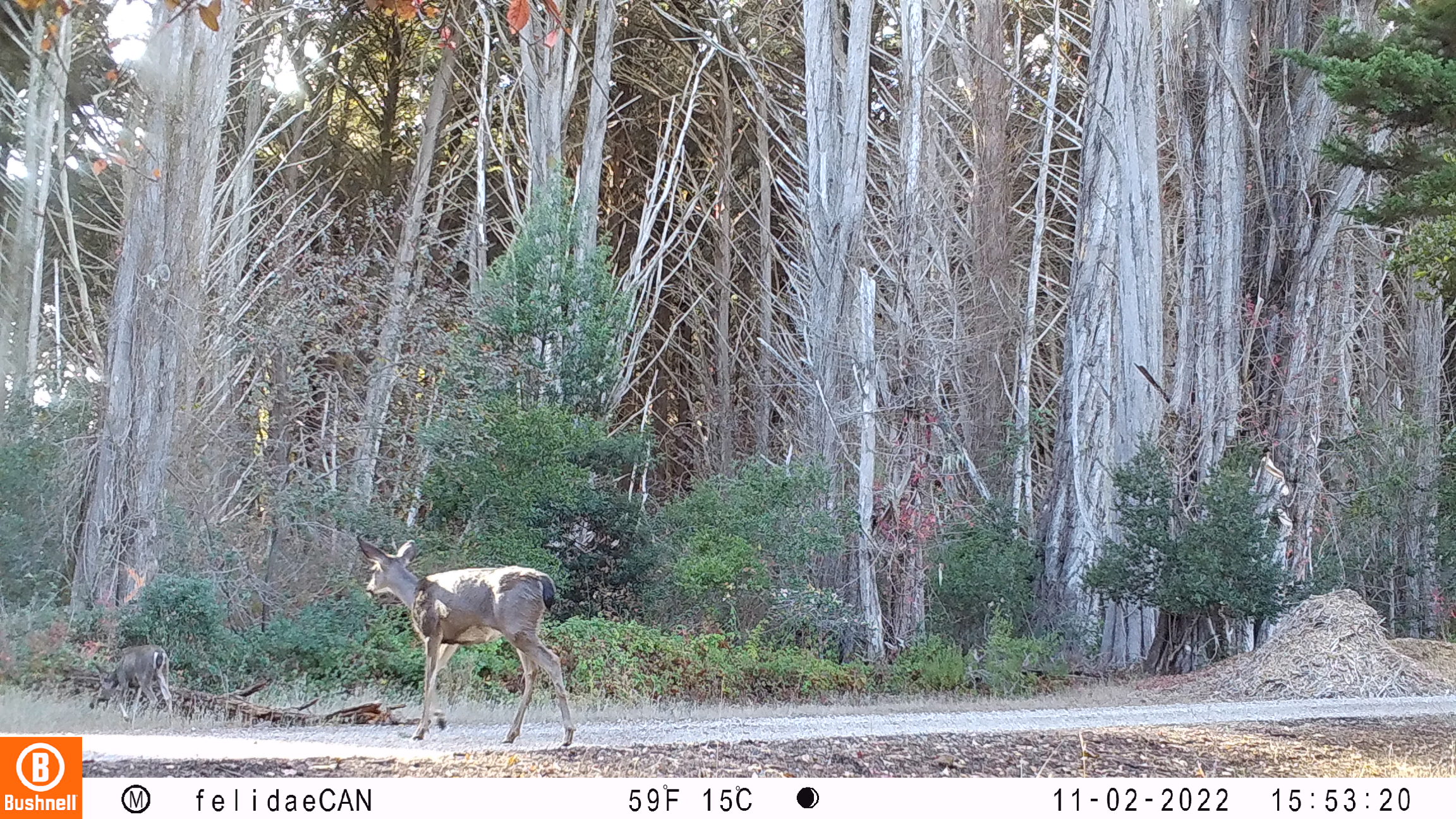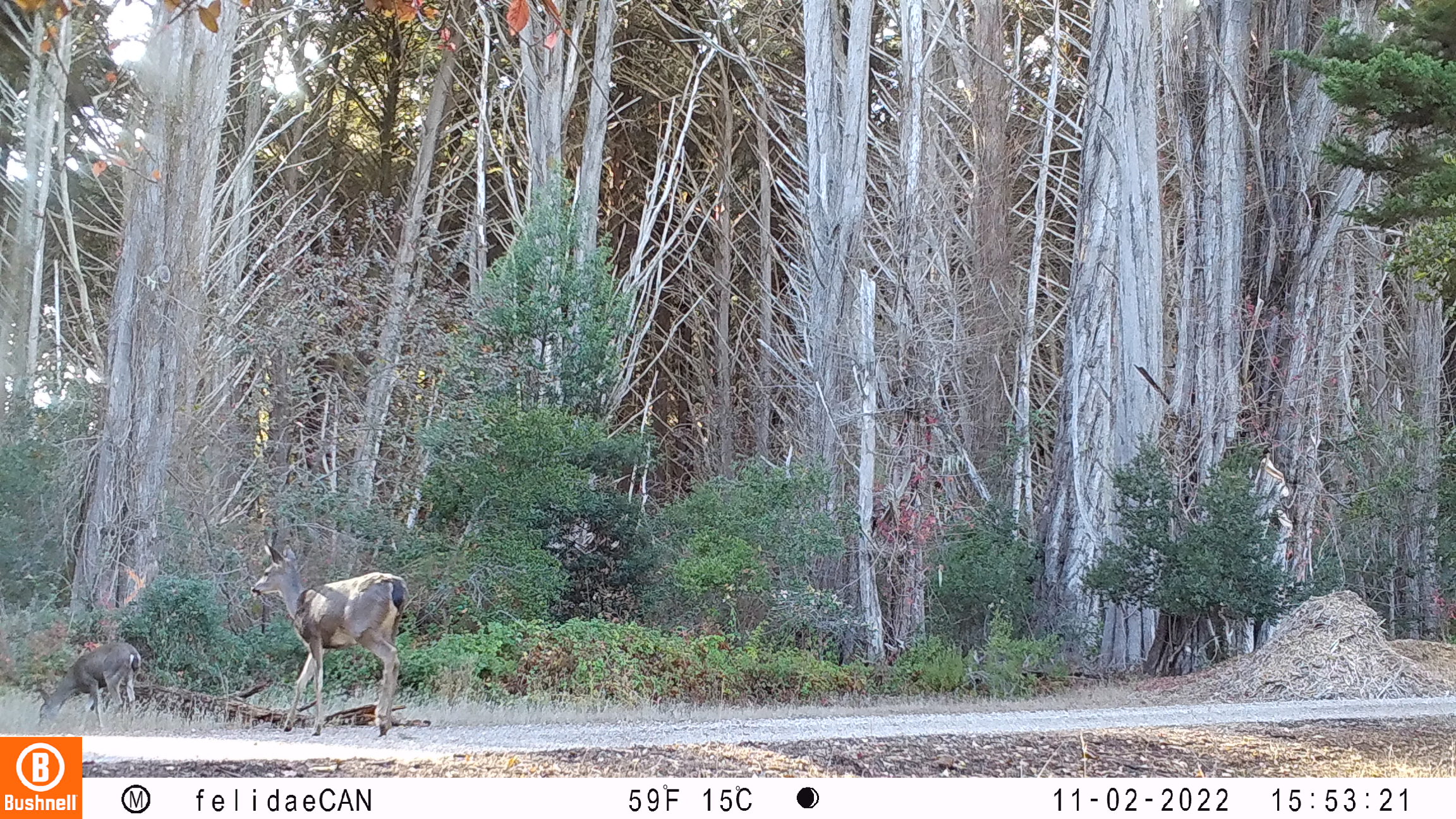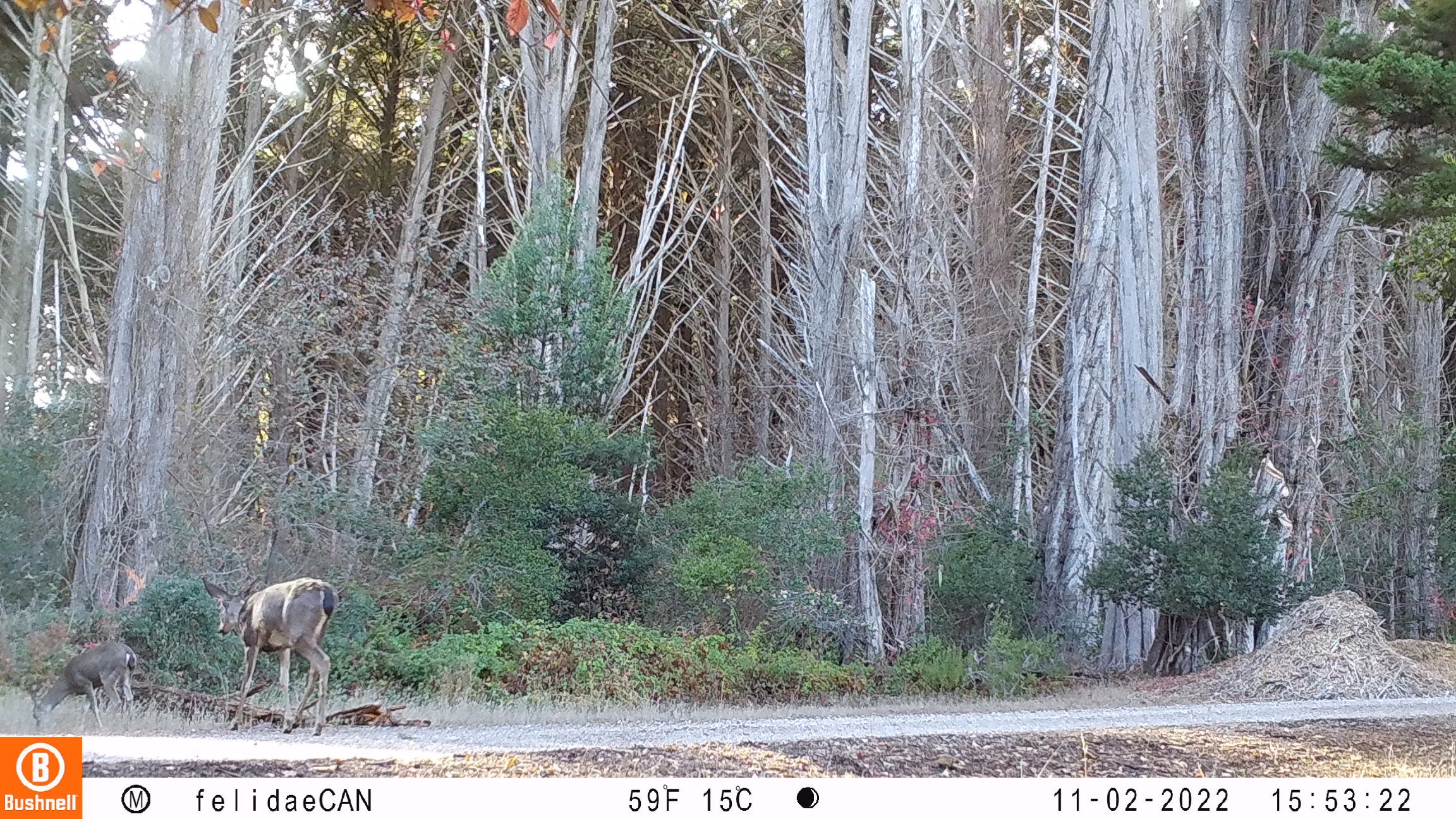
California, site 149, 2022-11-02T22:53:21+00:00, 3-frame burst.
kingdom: Animalia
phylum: Chordata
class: Mammalia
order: Artiodactyla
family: Cervidae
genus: Odocoileus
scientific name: Odocoileus hemionus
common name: mule deer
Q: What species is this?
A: Mule deer (Odocoileus hemionus).